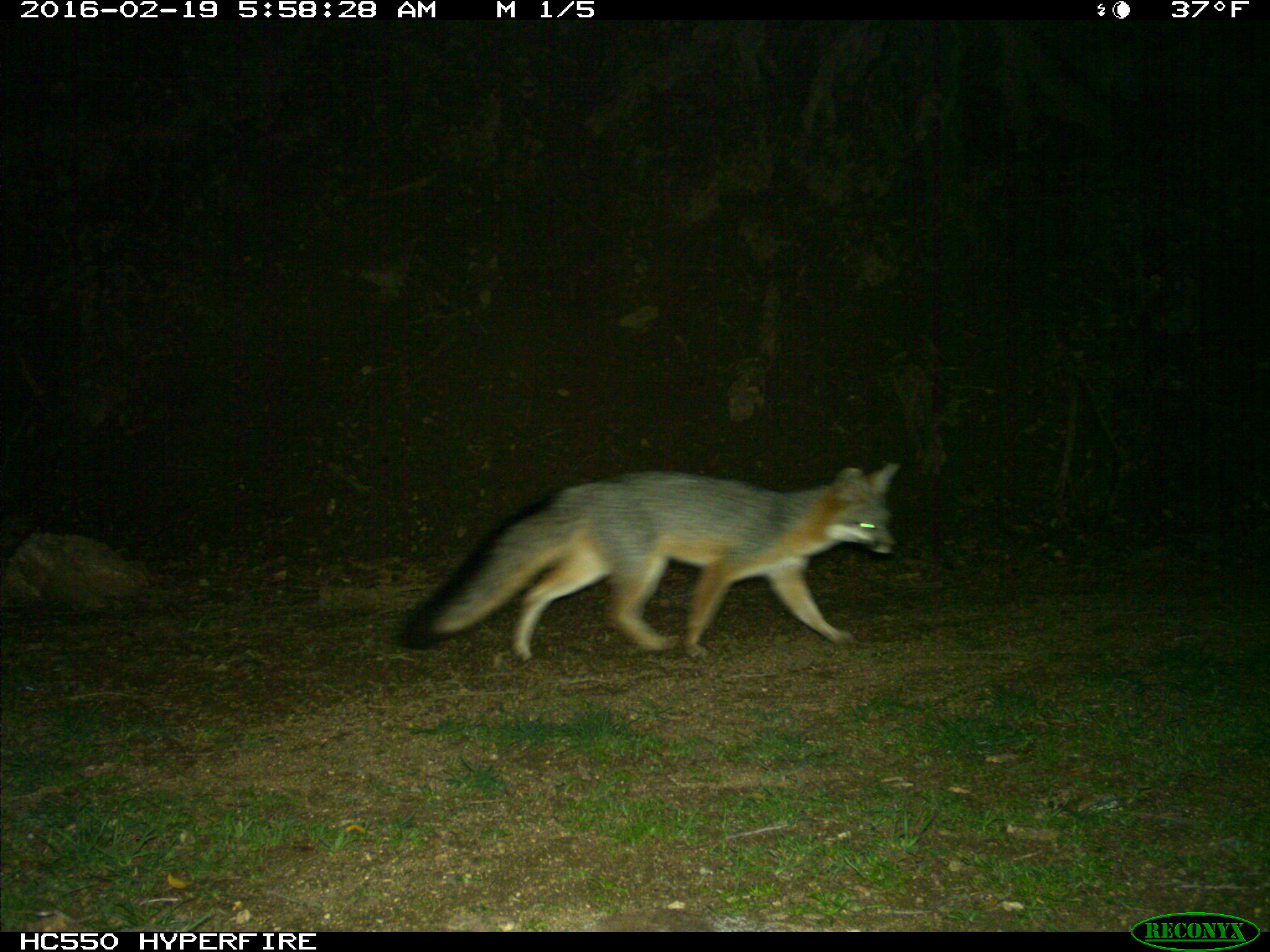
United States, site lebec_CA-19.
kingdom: Animalia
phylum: Chordata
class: Mammalia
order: Carnivora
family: Canidae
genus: Urocyon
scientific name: Urocyon cinereoargenteus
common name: gray fox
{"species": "Urocyon cinereoargenteus (gray fox)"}